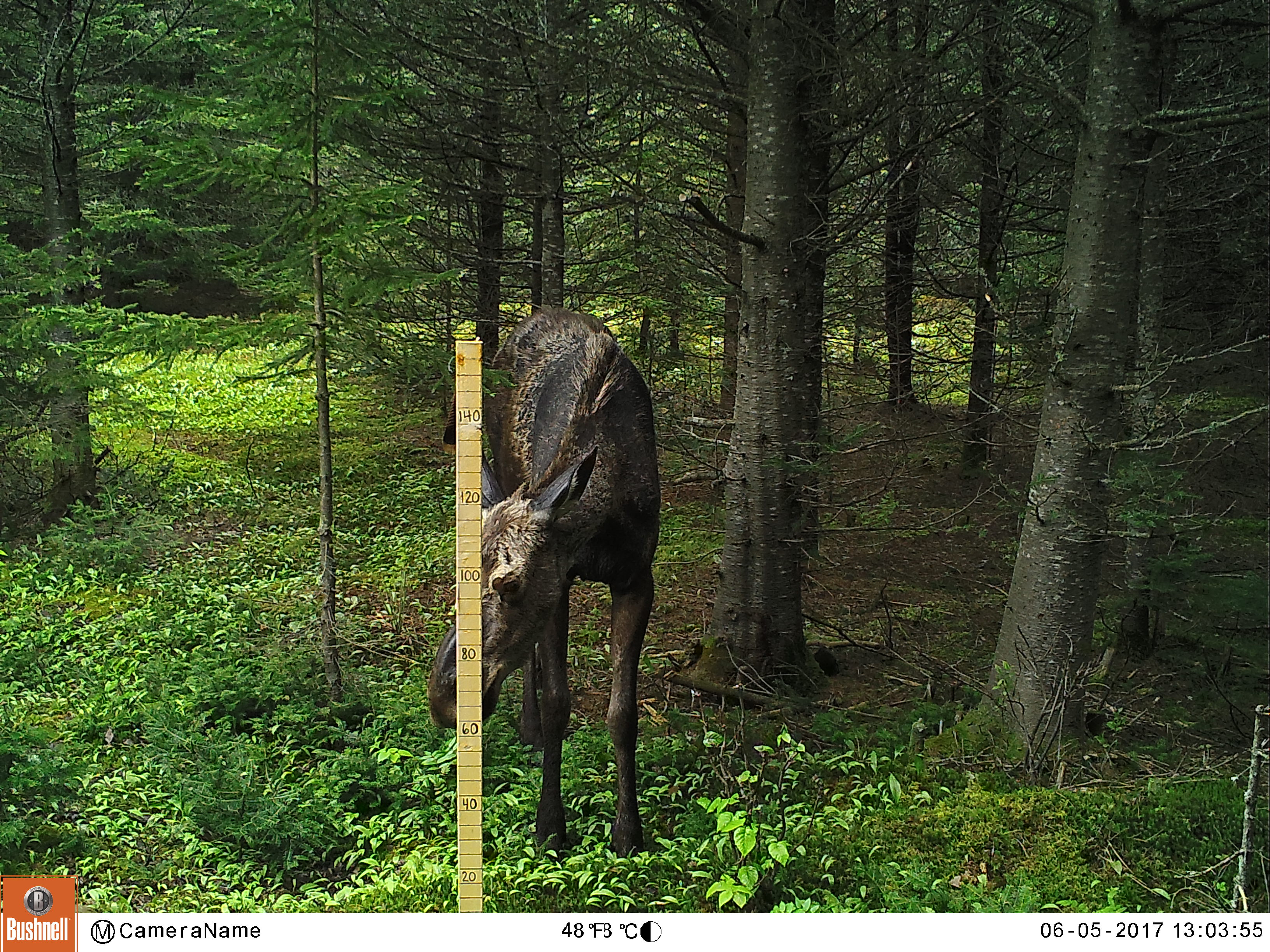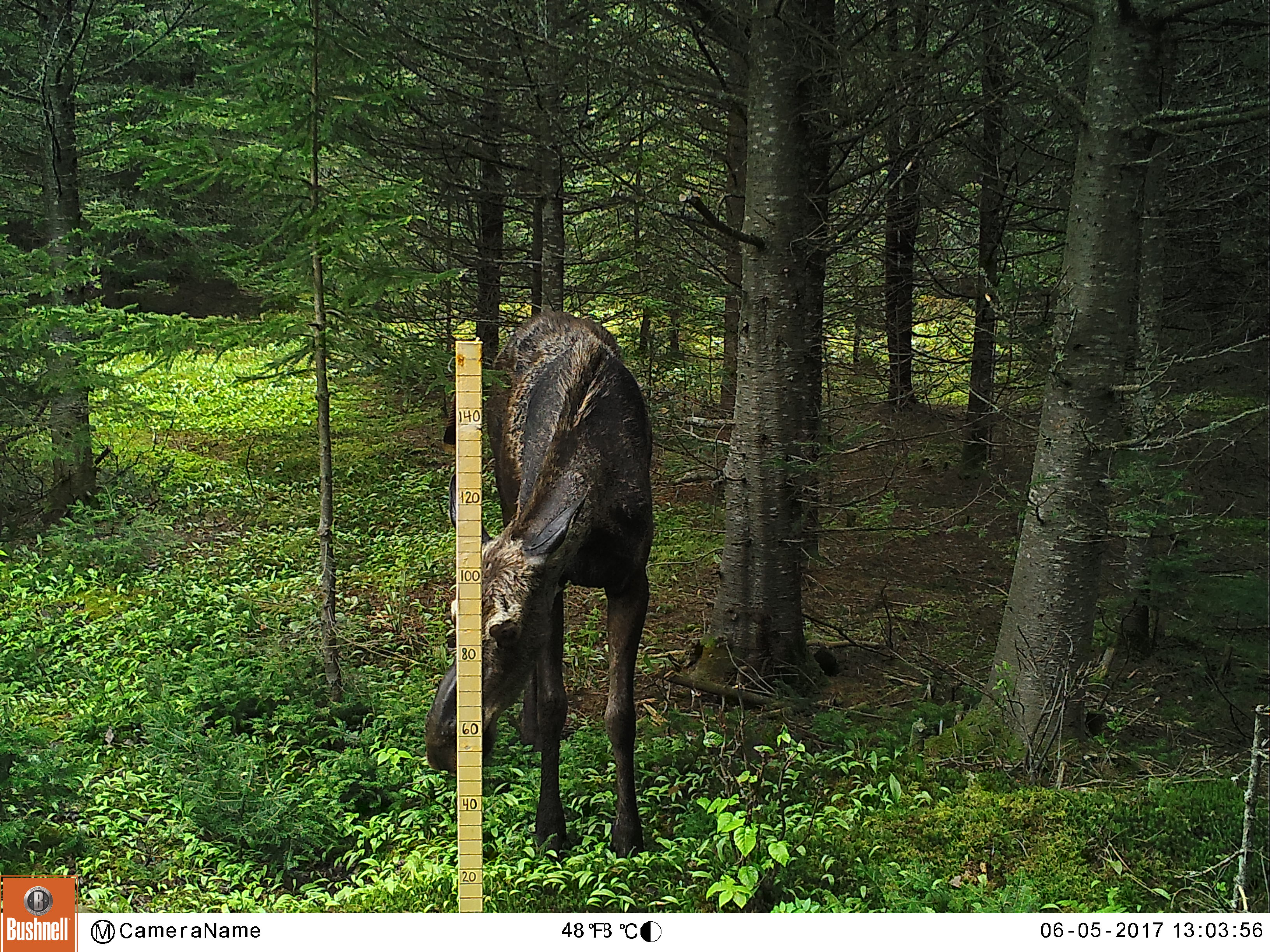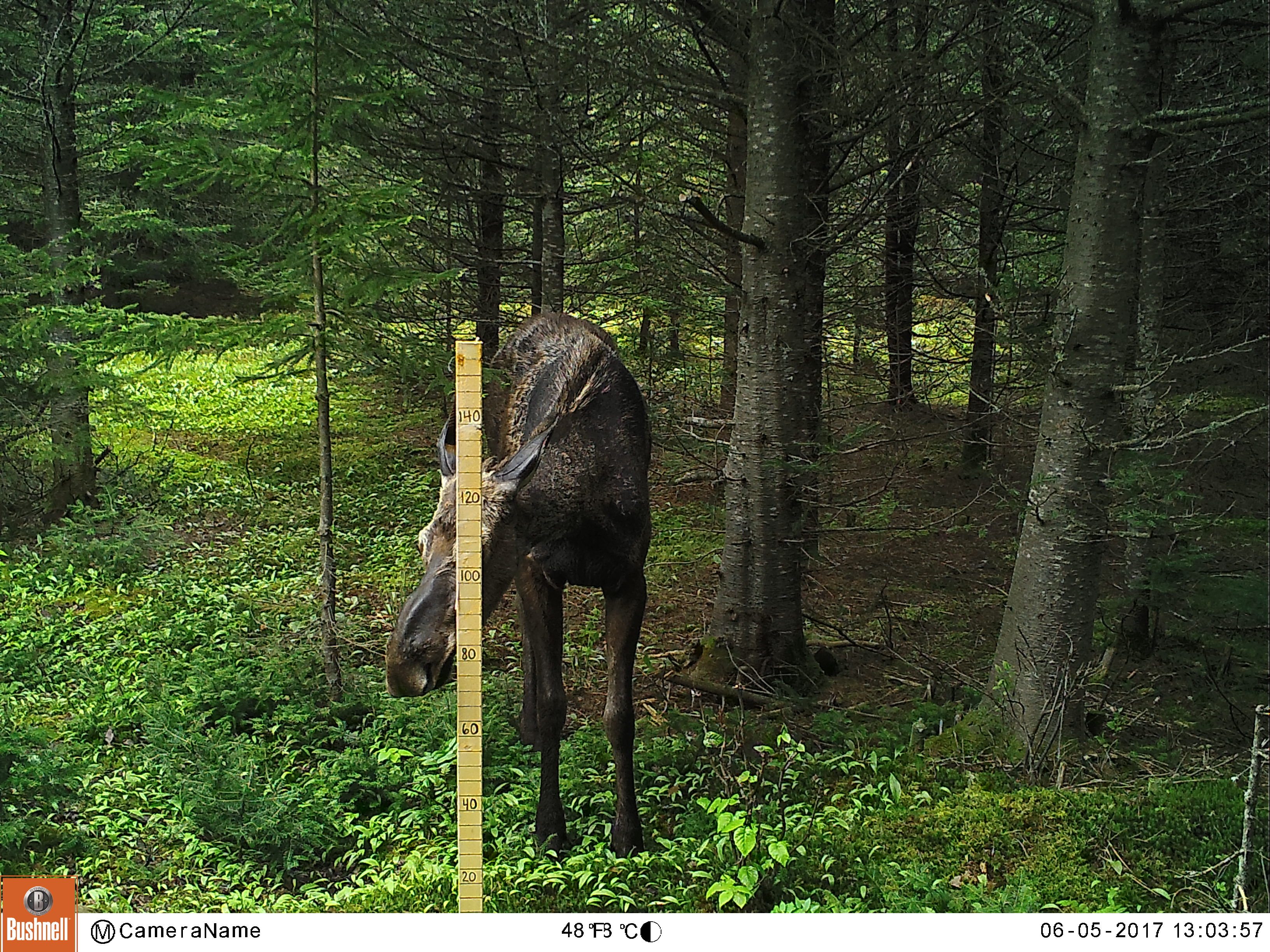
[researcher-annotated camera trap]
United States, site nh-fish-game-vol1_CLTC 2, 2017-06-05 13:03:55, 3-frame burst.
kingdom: Animalia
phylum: Chordata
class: Mammalia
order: Artiodactyla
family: Cervidae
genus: Alces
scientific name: Alces alces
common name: moose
Moose (Alces alces).